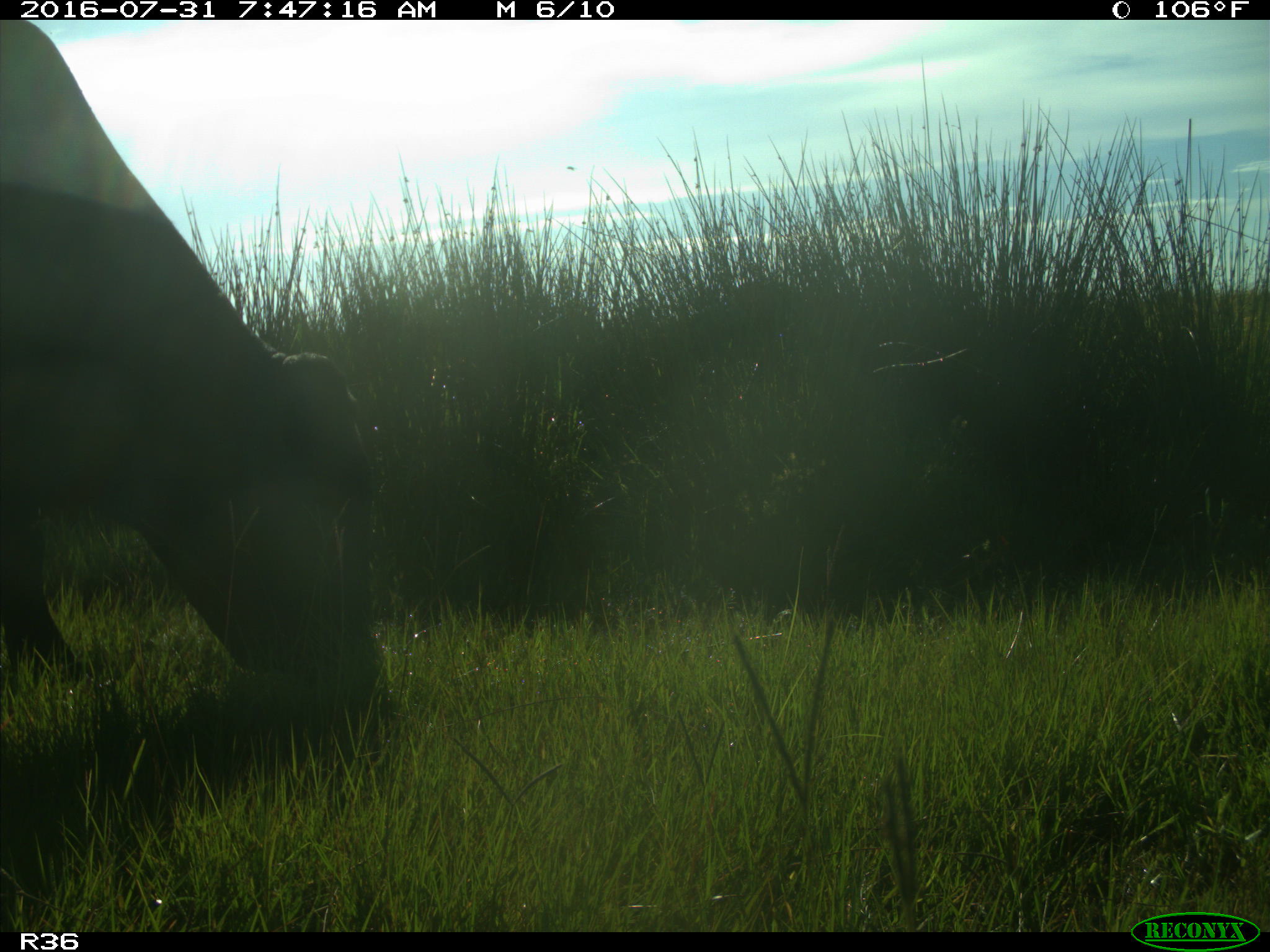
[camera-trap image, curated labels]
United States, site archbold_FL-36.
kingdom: Animalia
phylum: Chordata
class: Mammalia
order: Artiodactyla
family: Bovidae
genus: Bos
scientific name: Bos taurus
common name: domestic cow